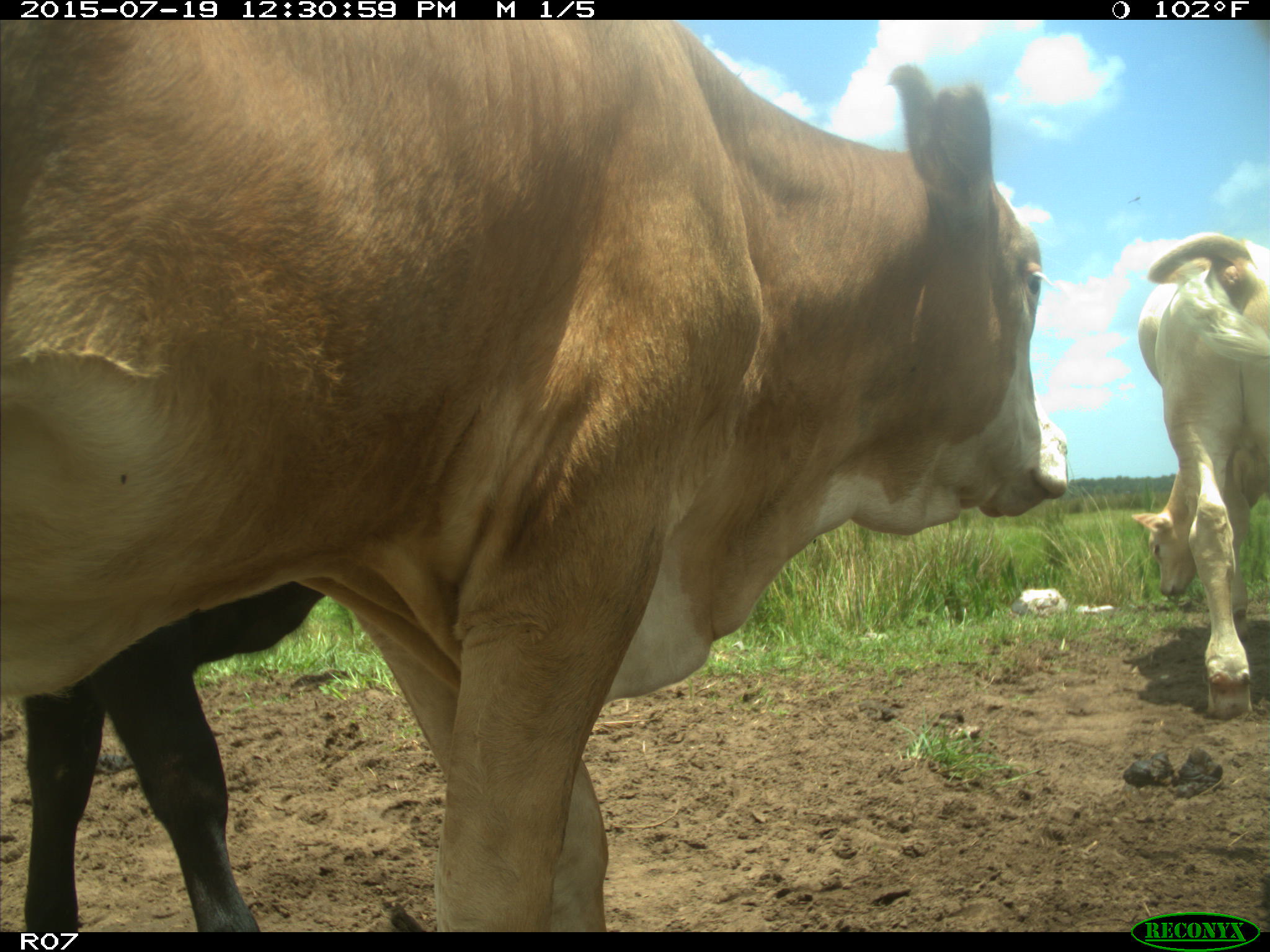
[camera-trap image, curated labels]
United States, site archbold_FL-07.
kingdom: Animalia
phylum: Chordata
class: Mammalia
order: Artiodactyla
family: Bovidae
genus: Bos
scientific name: Bos taurus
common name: domestic cow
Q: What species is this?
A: Bos taurus (domestic cow).